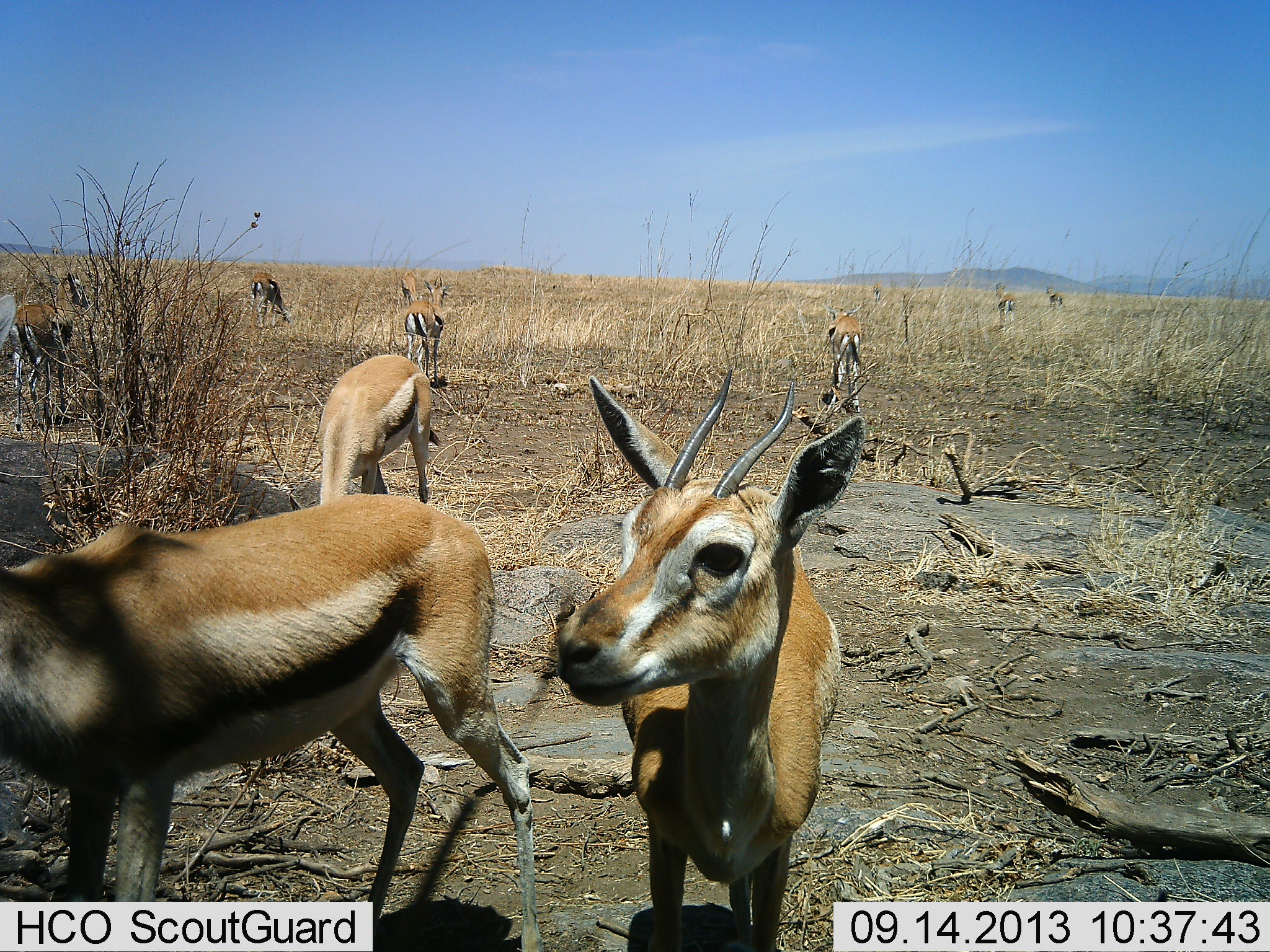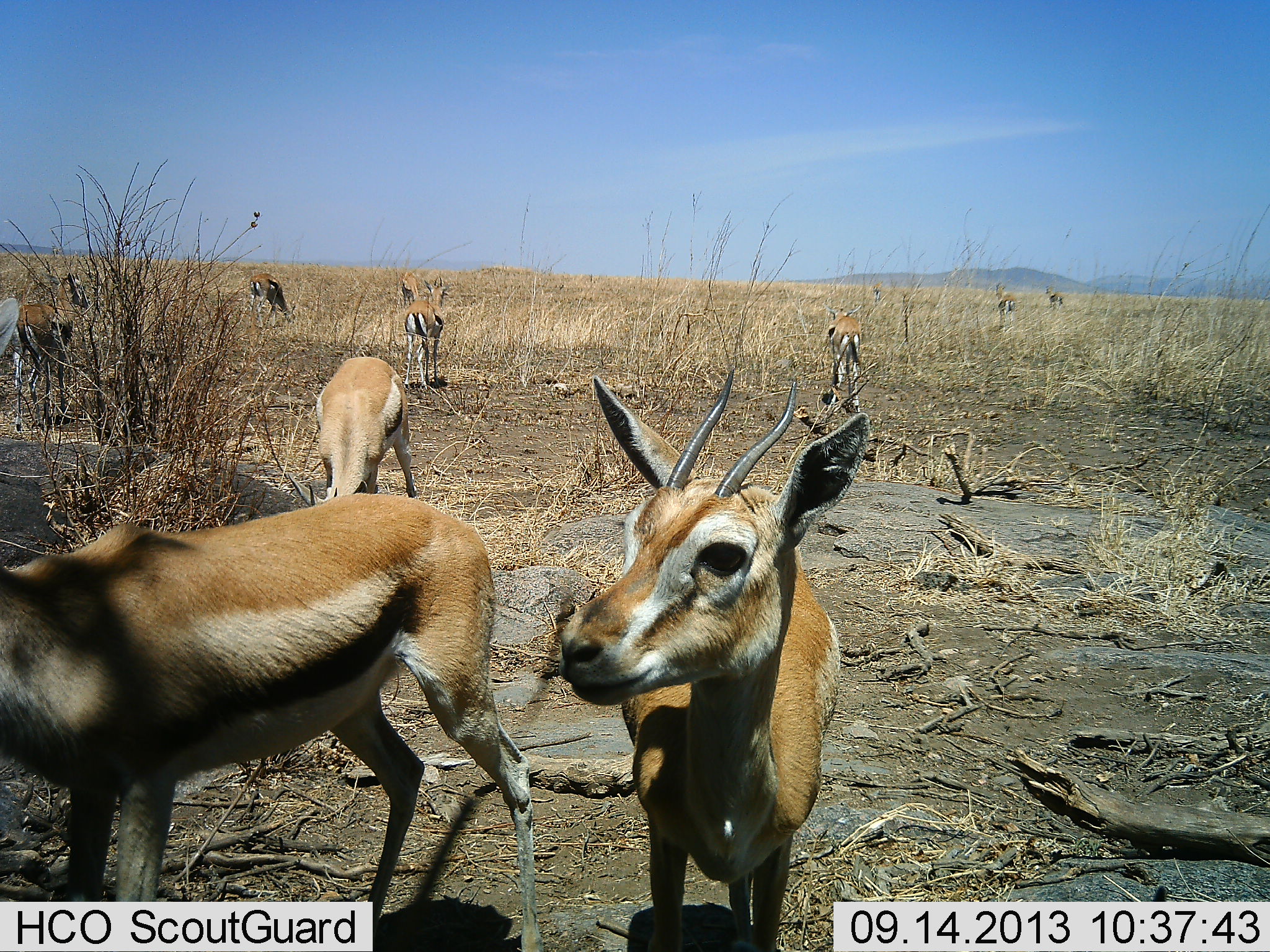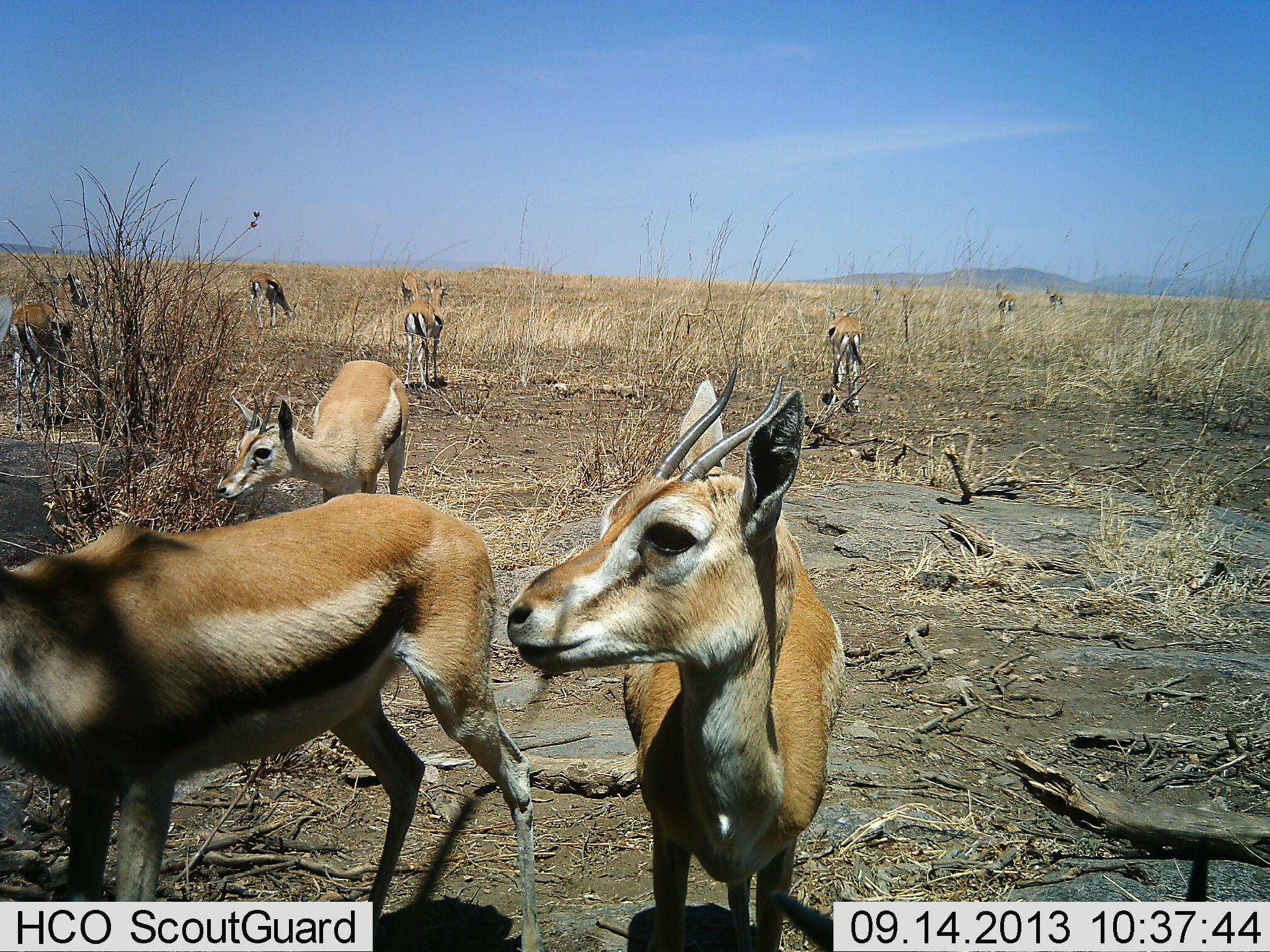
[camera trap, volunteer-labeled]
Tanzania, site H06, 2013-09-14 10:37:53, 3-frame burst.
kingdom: Animalia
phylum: Chordata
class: Mammalia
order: Artiodactyla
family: Bovidae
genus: Eudorcas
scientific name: Eudorcas thomsonii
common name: thomson's gazelle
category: gazellethomsons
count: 9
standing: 80%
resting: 0%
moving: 0%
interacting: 0%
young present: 0%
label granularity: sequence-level